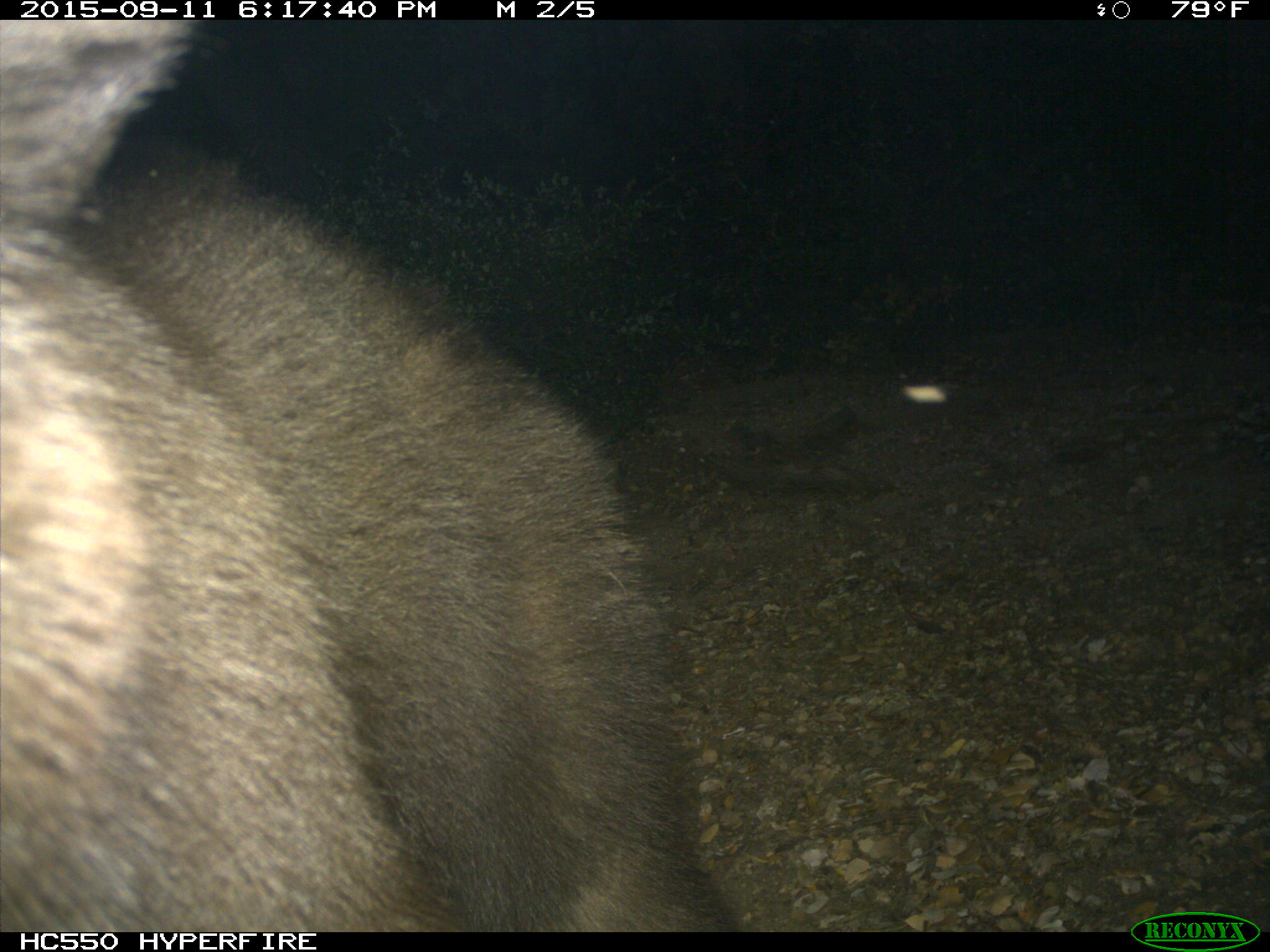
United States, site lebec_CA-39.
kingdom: Animalia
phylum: Chordata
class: Mammalia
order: Carnivora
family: Ursidae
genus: Ursus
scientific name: Ursus americanus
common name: american black bear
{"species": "Ursus americanus (american black bear)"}